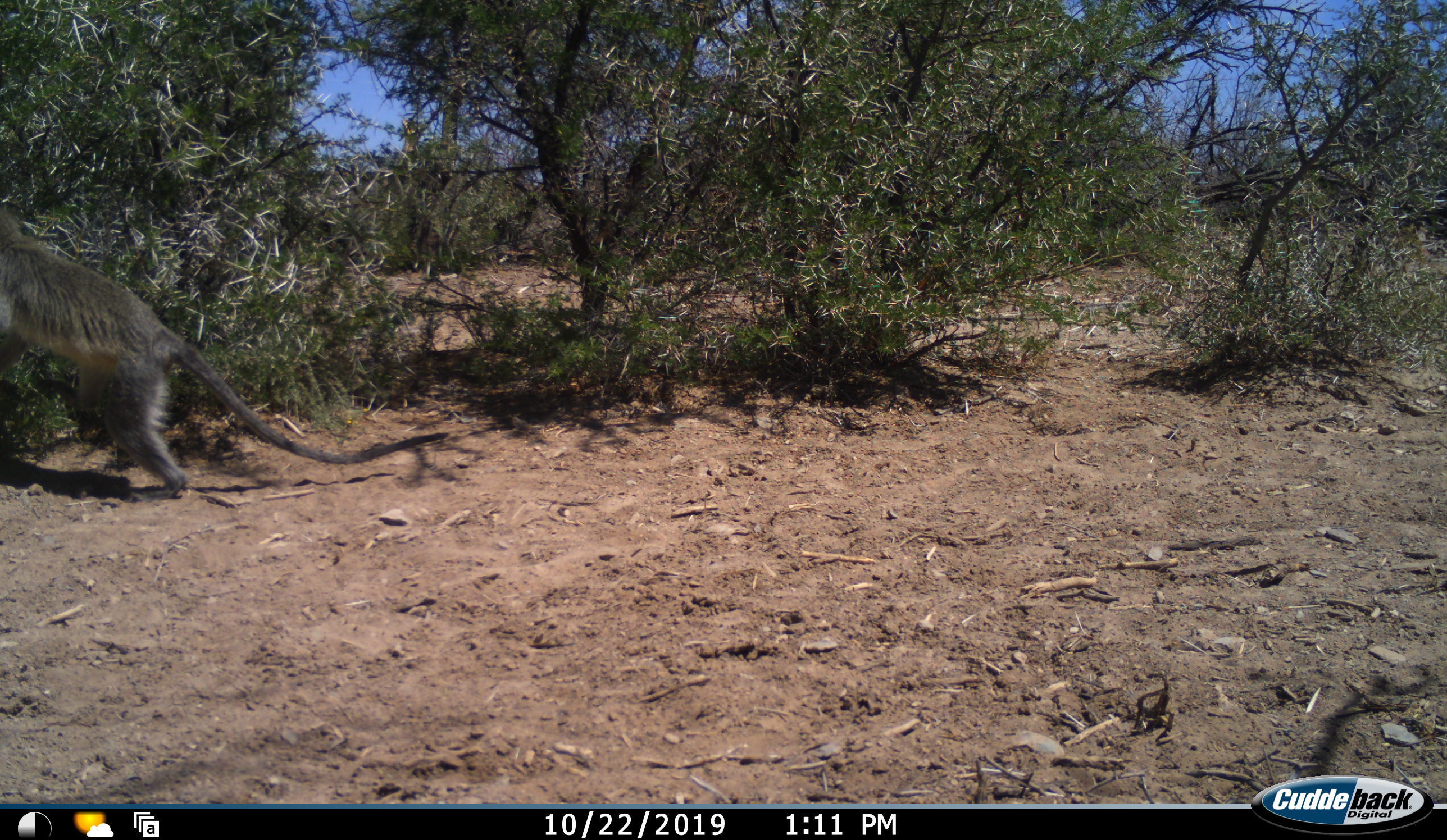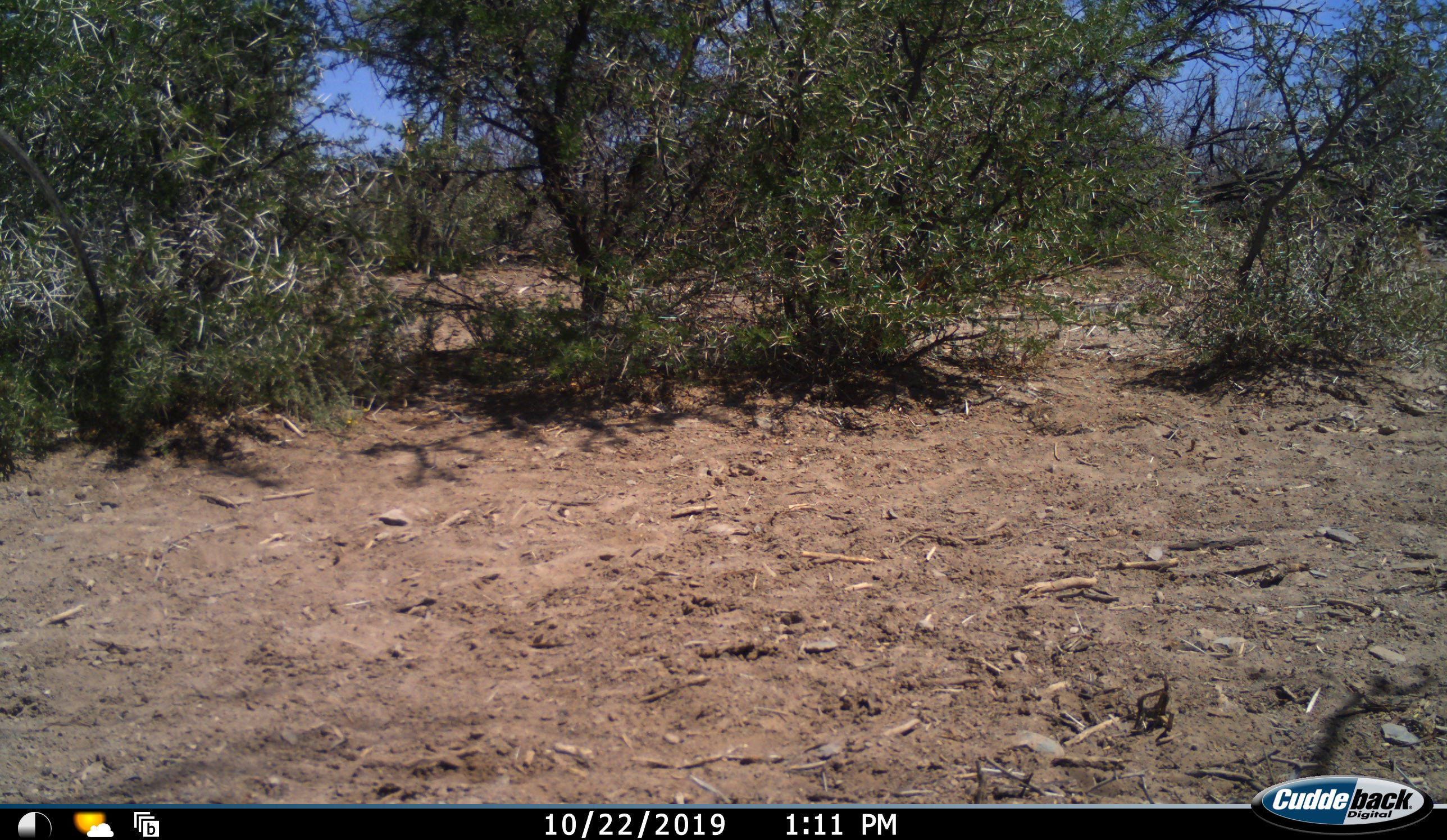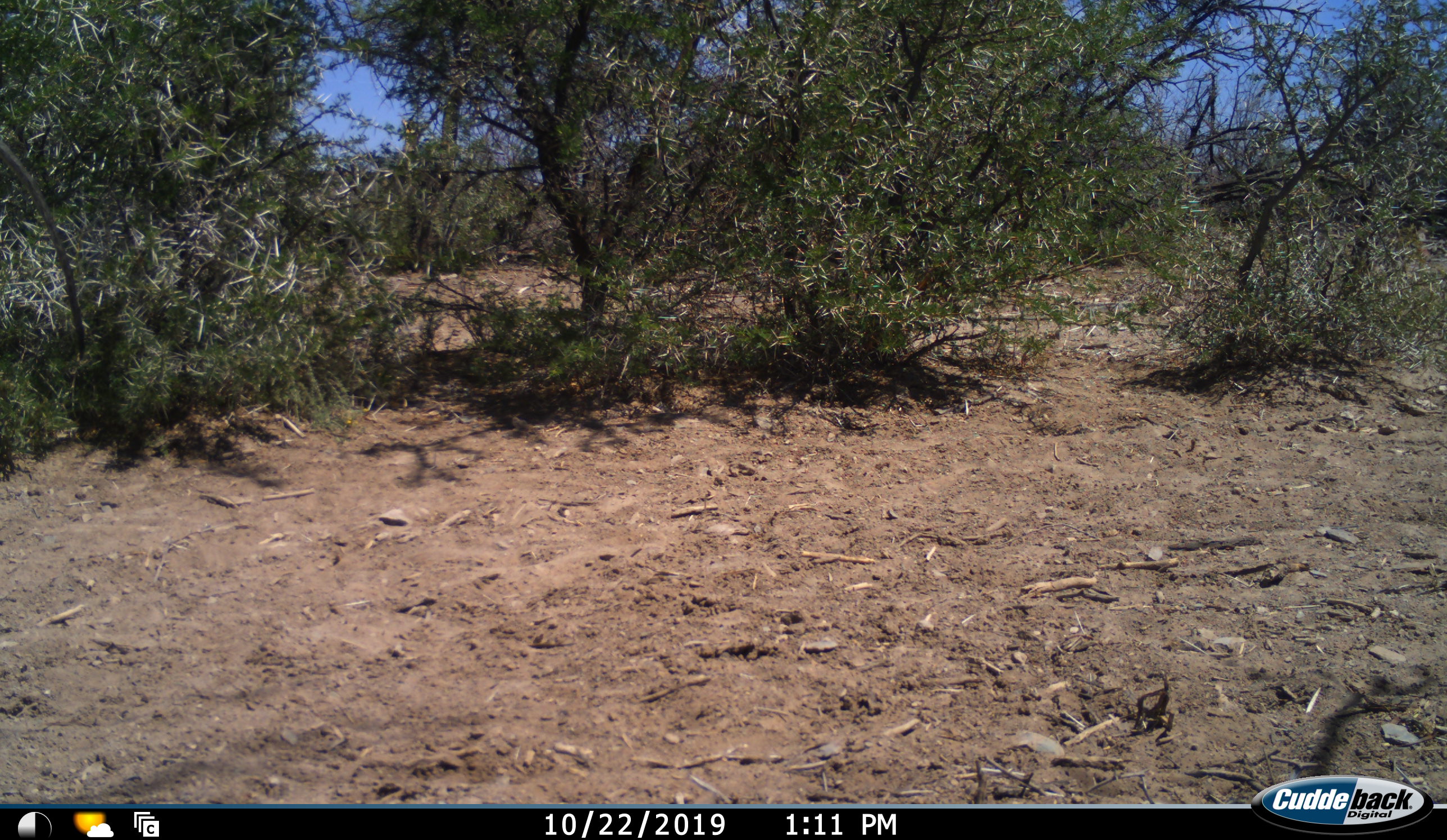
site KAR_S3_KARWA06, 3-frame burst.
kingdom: Animalia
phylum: Chordata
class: Mammalia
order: Primates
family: Cercopithecidae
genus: Chlorocebus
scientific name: Chlorocebus pygerythrus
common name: vervet monkey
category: monkeyvervet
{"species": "monkeyvervet (vervet monkey) (Chlorocebus pygerythrus)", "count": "1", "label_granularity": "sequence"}